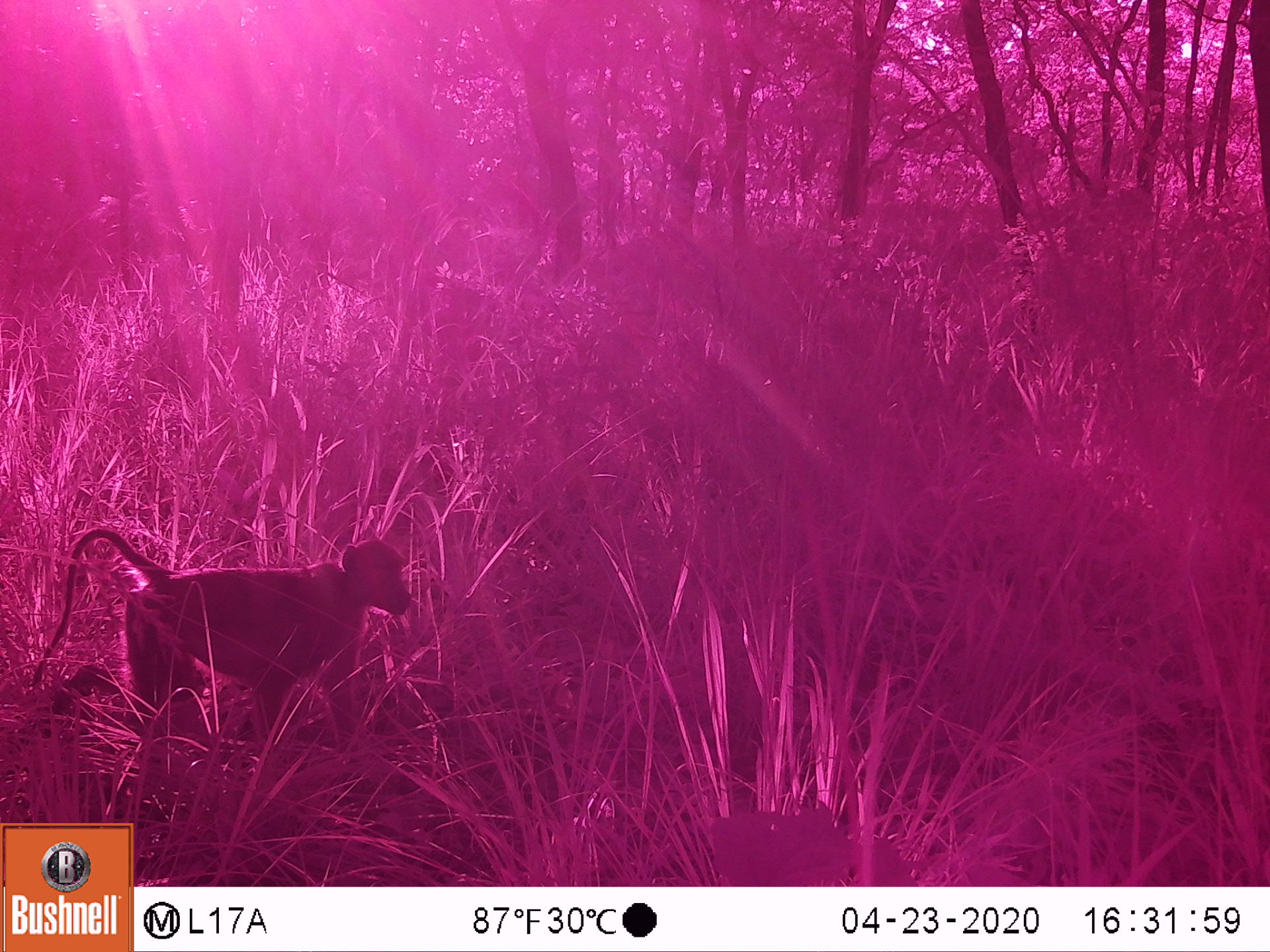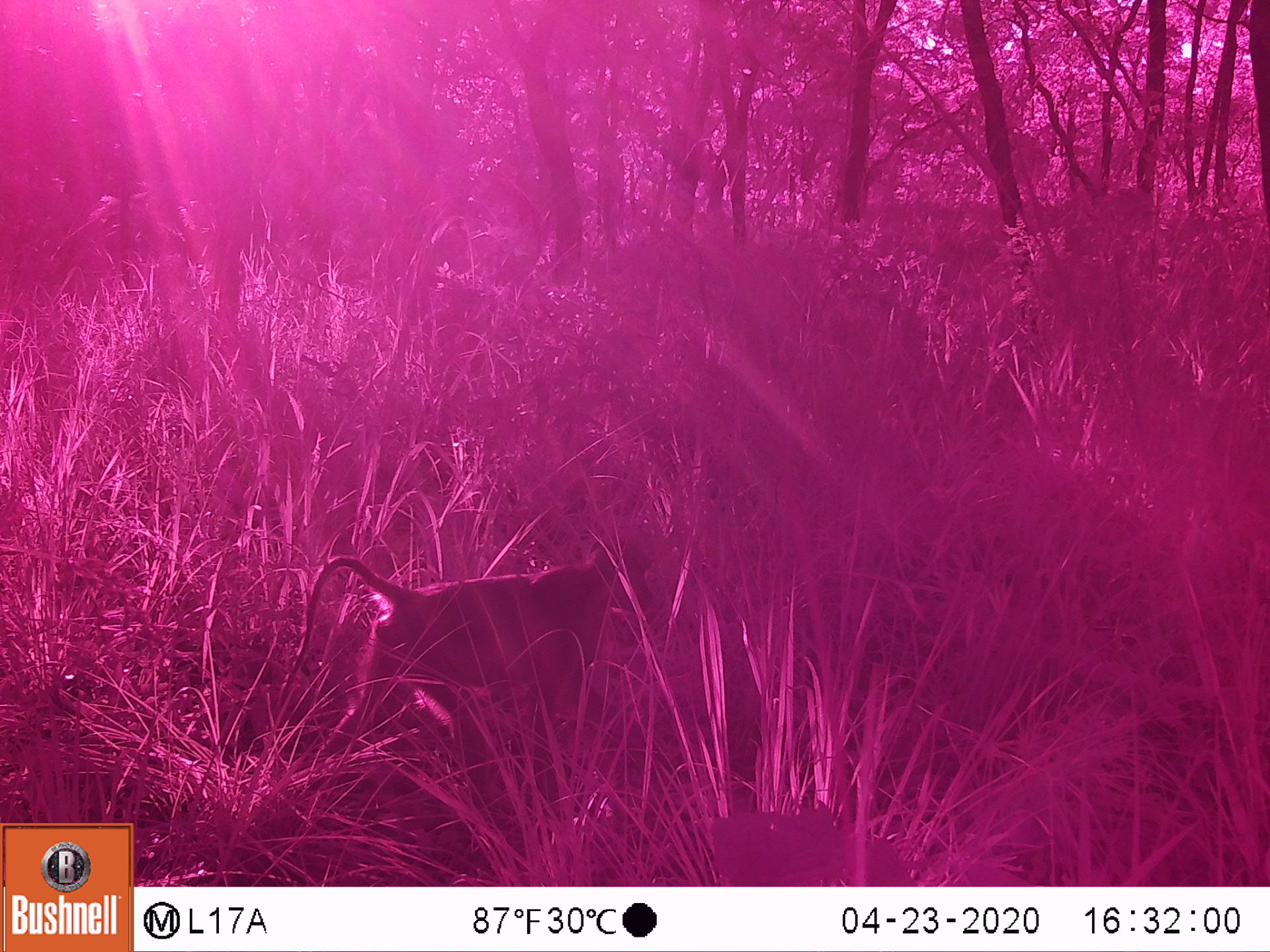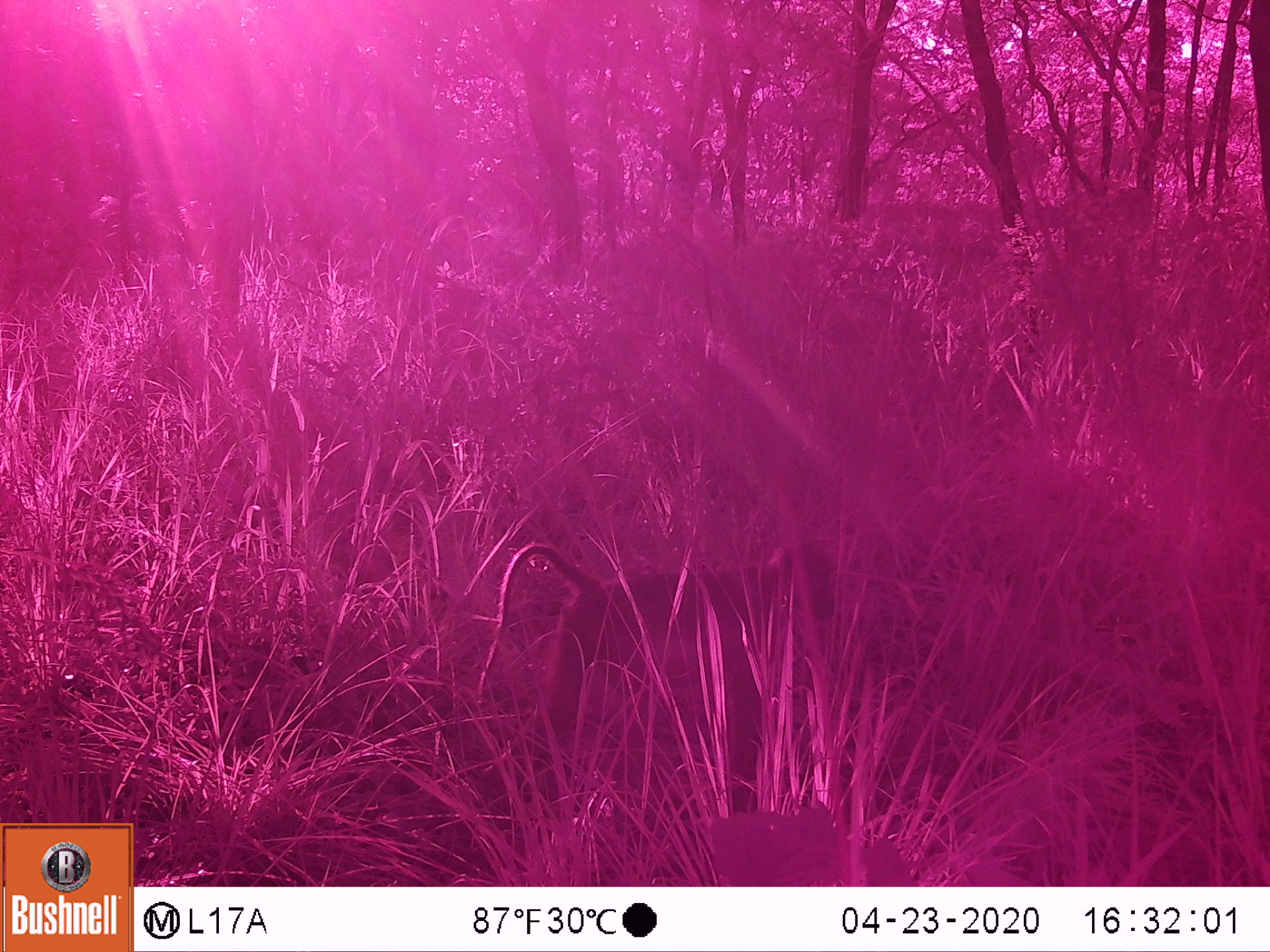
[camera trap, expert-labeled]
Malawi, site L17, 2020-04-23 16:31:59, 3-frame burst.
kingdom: Animalia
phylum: Chordata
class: Mammalia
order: Primates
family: Cercopithecidae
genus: Papio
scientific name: Papio cynocephalus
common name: yellow baboon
Yellow baboon (Papio cynocephalus), count 1.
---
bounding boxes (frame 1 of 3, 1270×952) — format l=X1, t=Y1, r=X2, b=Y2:
yellow baboon: l=29, t=511, r=413, b=750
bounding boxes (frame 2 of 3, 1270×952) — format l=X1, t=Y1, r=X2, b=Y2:
yellow baboon: l=266, t=535, r=658, b=745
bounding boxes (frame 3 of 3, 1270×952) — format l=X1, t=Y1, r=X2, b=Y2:
yellow baboon: l=467, t=530, r=836, b=755